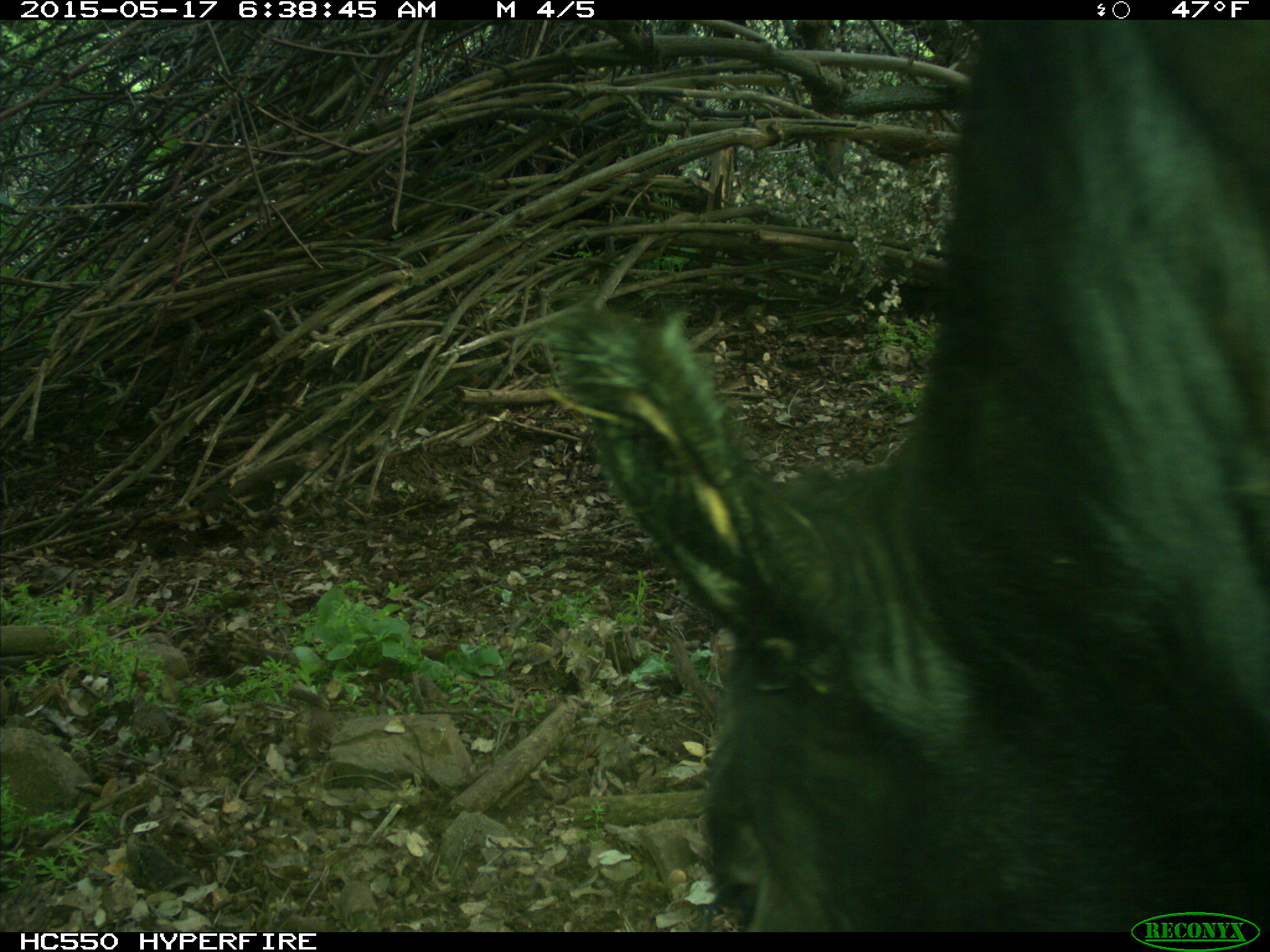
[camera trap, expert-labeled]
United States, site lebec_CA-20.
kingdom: Animalia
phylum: Chordata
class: Mammalia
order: Artiodactyla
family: Bovidae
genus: Bos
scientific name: Bos taurus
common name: domestic cow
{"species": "Bos taurus (domestic cow)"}